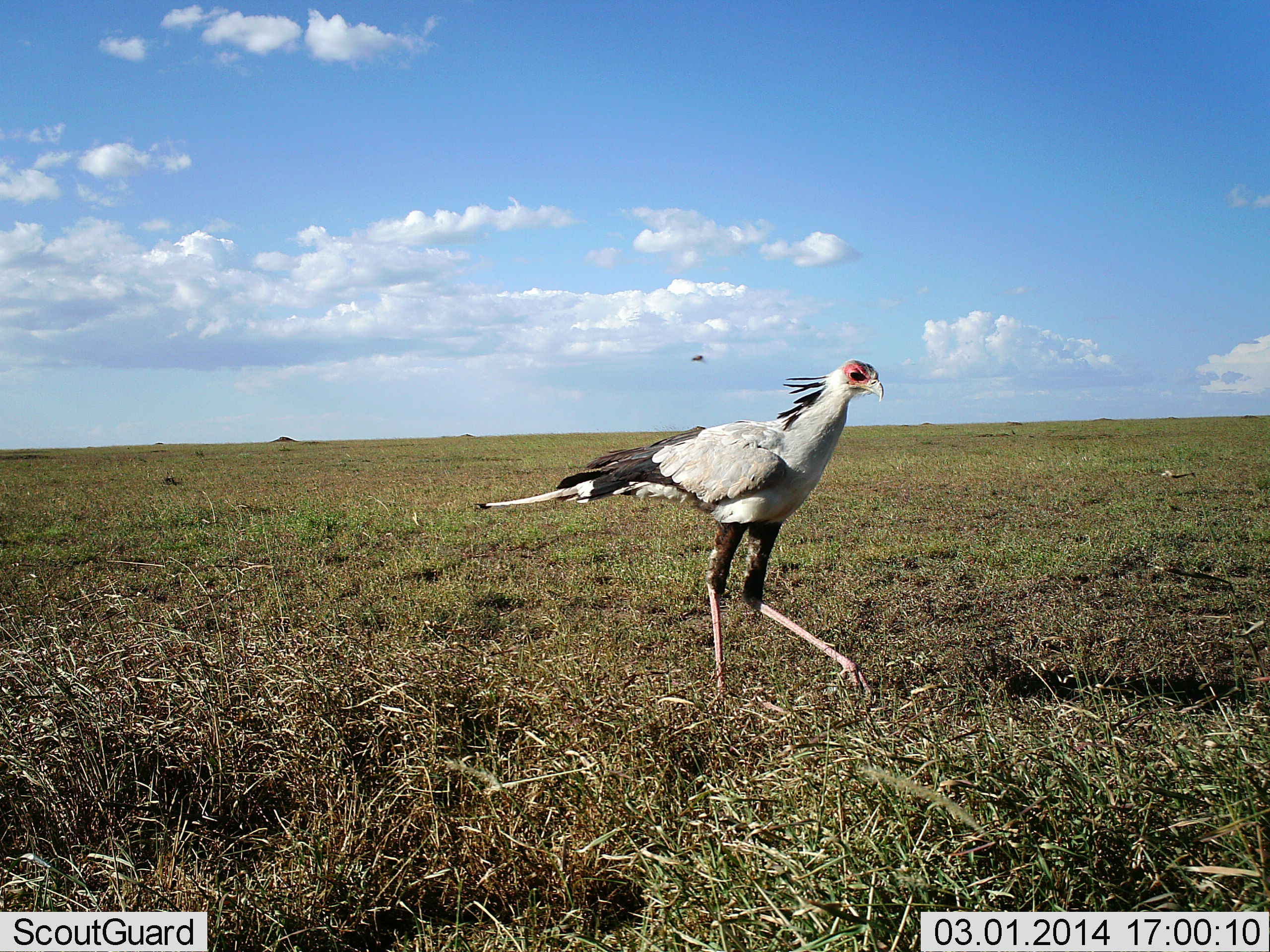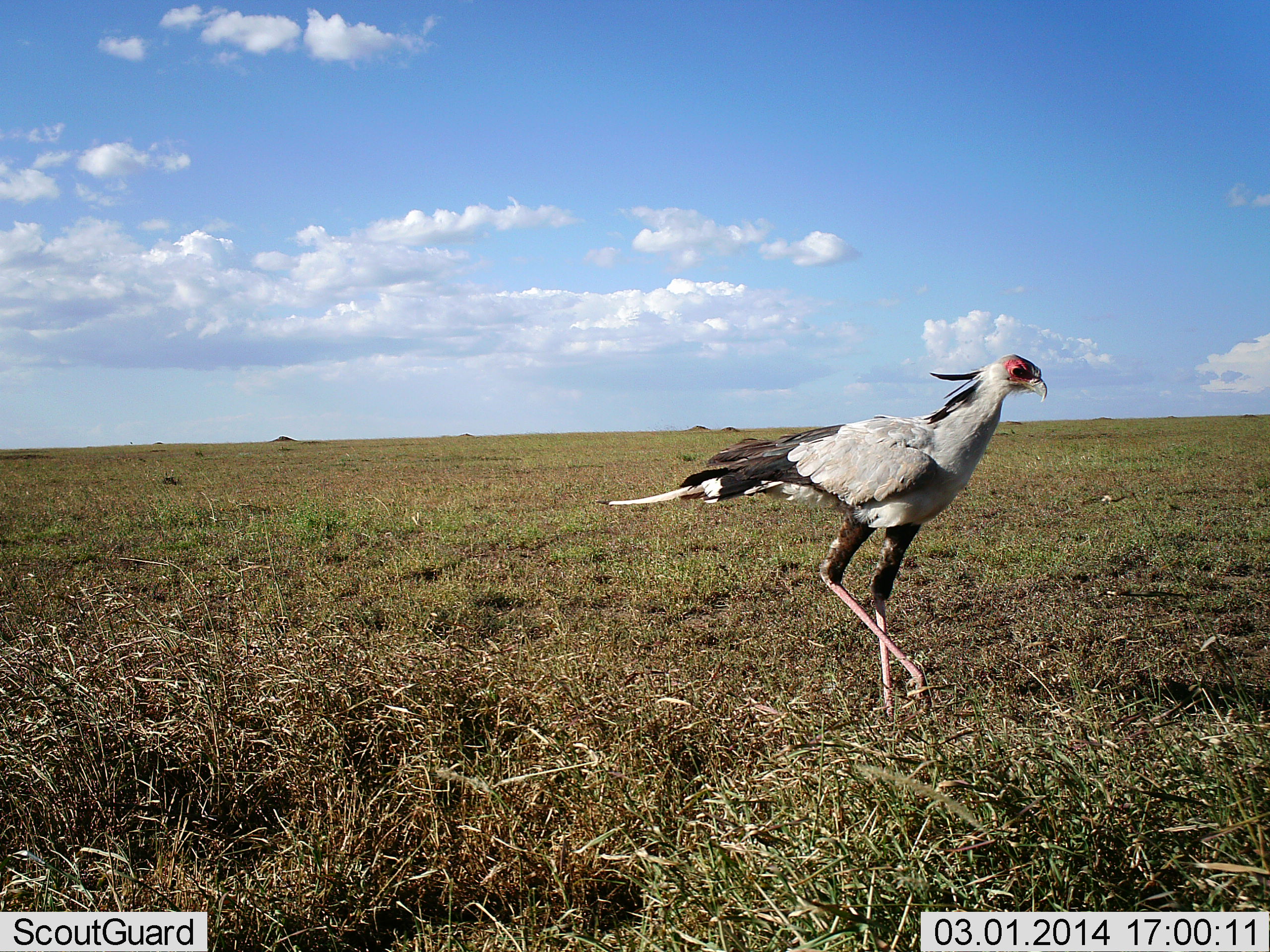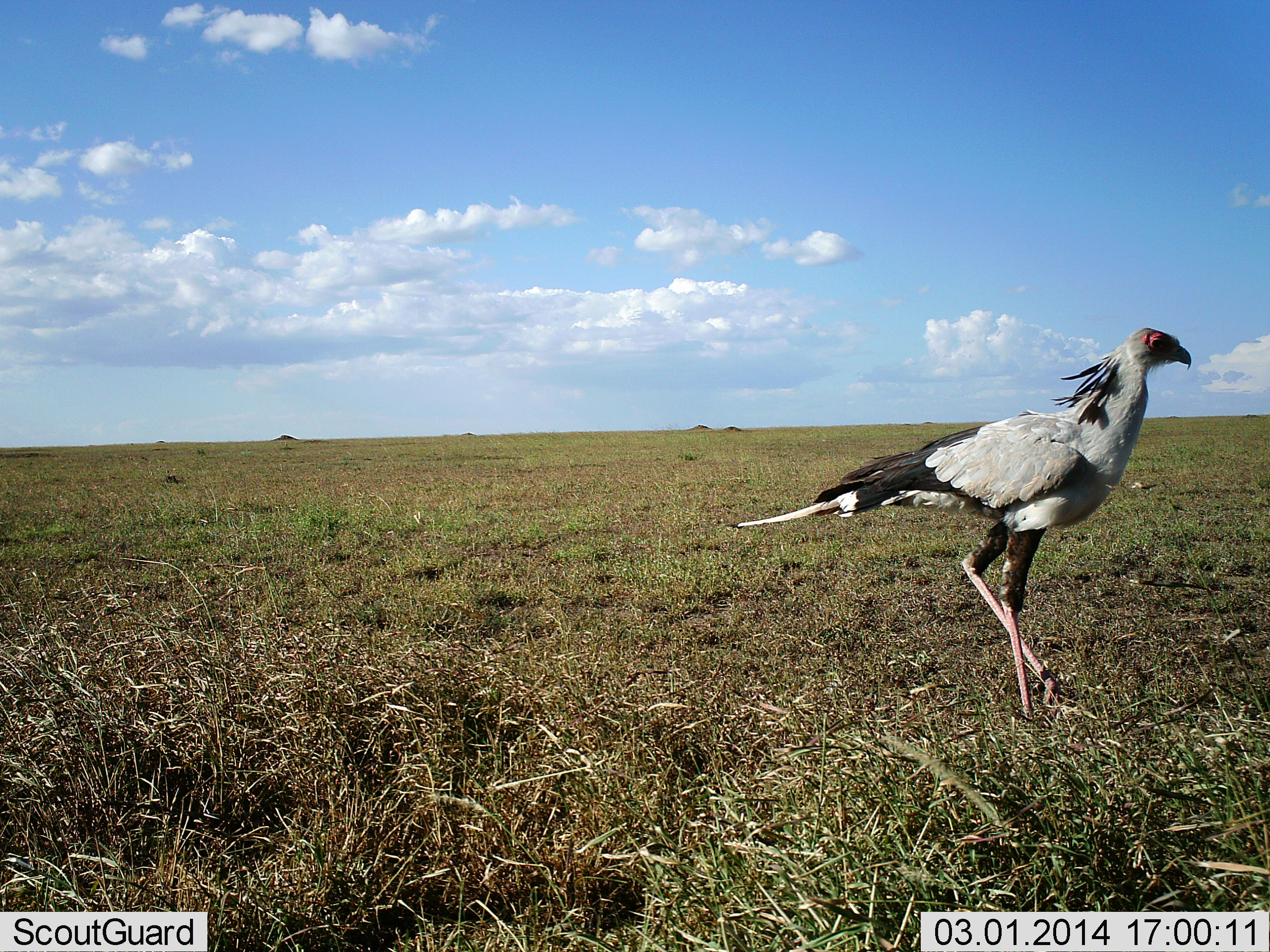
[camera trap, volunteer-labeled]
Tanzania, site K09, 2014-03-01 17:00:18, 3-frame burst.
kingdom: Animalia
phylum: Chordata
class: Aves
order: Accipitriformes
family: Sagittariidae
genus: Sagittarius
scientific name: Sagittarius serpentarius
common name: secretary bird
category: secretarybird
Secretarybird (secretary bird) (Sagittarius serpentarius), count 1. Behavior (volunteer vote fractions): standing 8%, resting 0%, moving 92%, interacting 0%. Young present (vote fraction): 0%. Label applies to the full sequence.